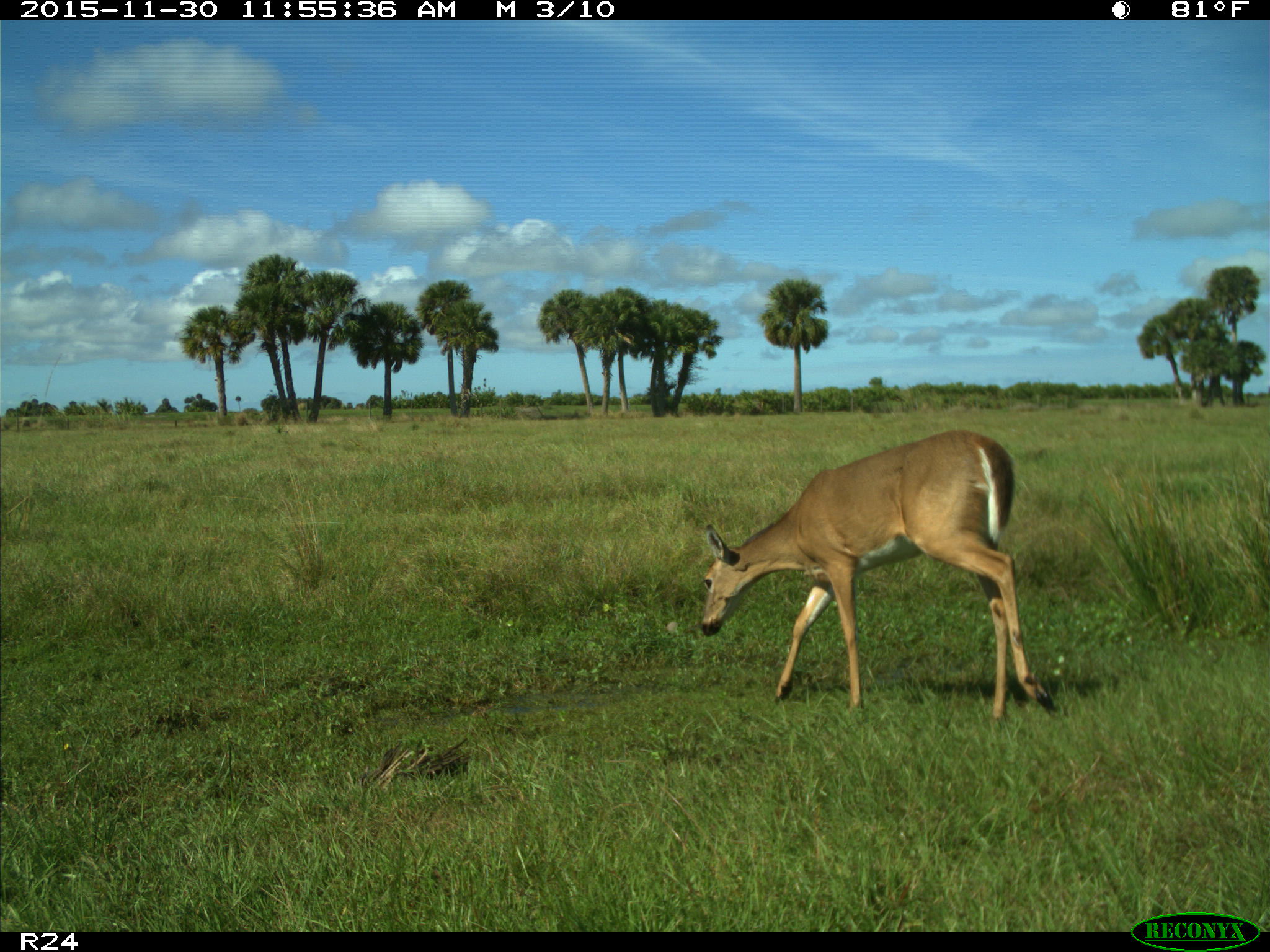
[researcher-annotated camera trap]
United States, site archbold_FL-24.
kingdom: Animalia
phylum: Chordata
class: Mammalia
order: Artiodactyla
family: Cervidae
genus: Odocoileus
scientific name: Odocoileus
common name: deer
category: unidentified deer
Unidentified deer (deer) (Odocoileus).